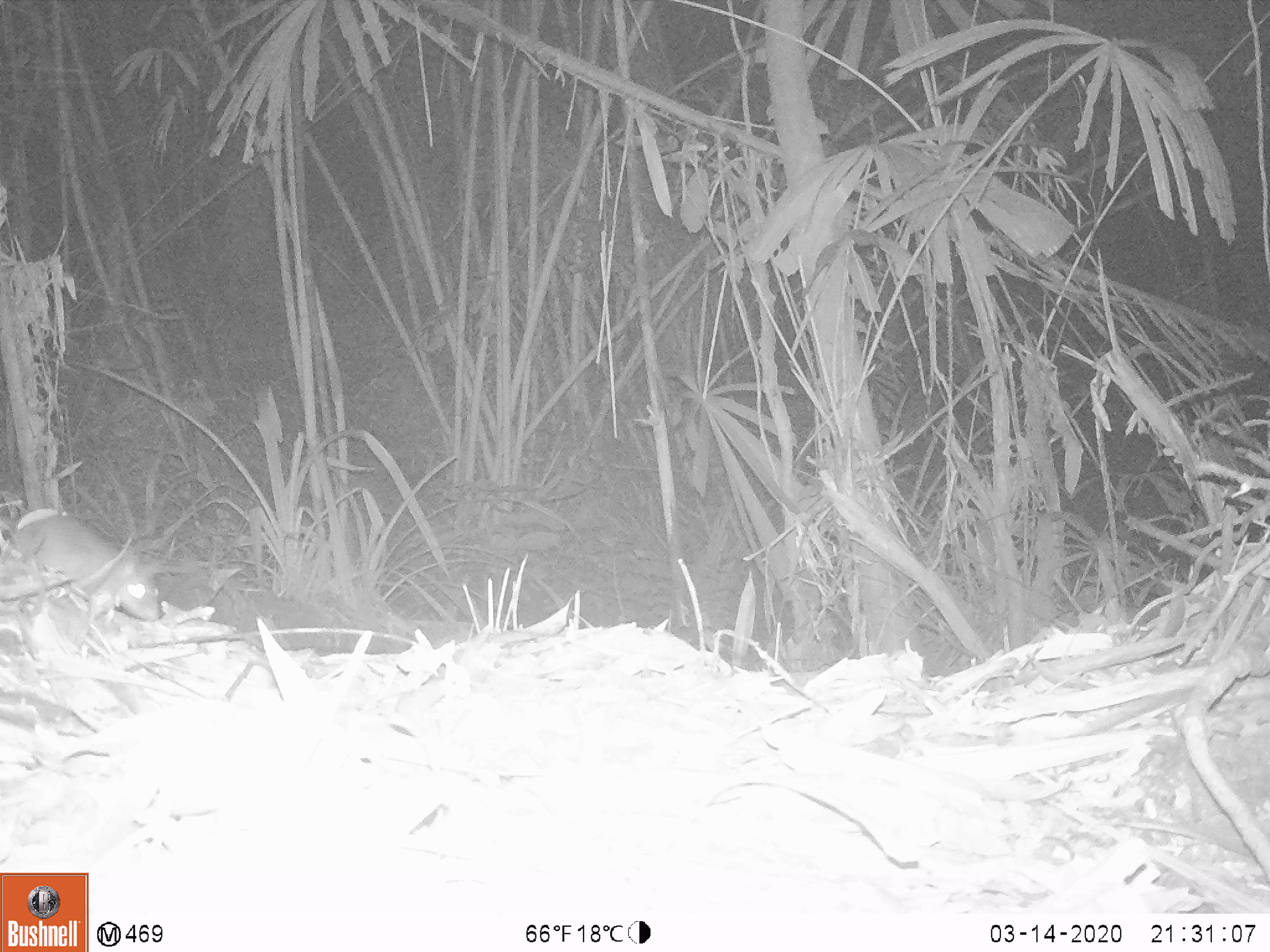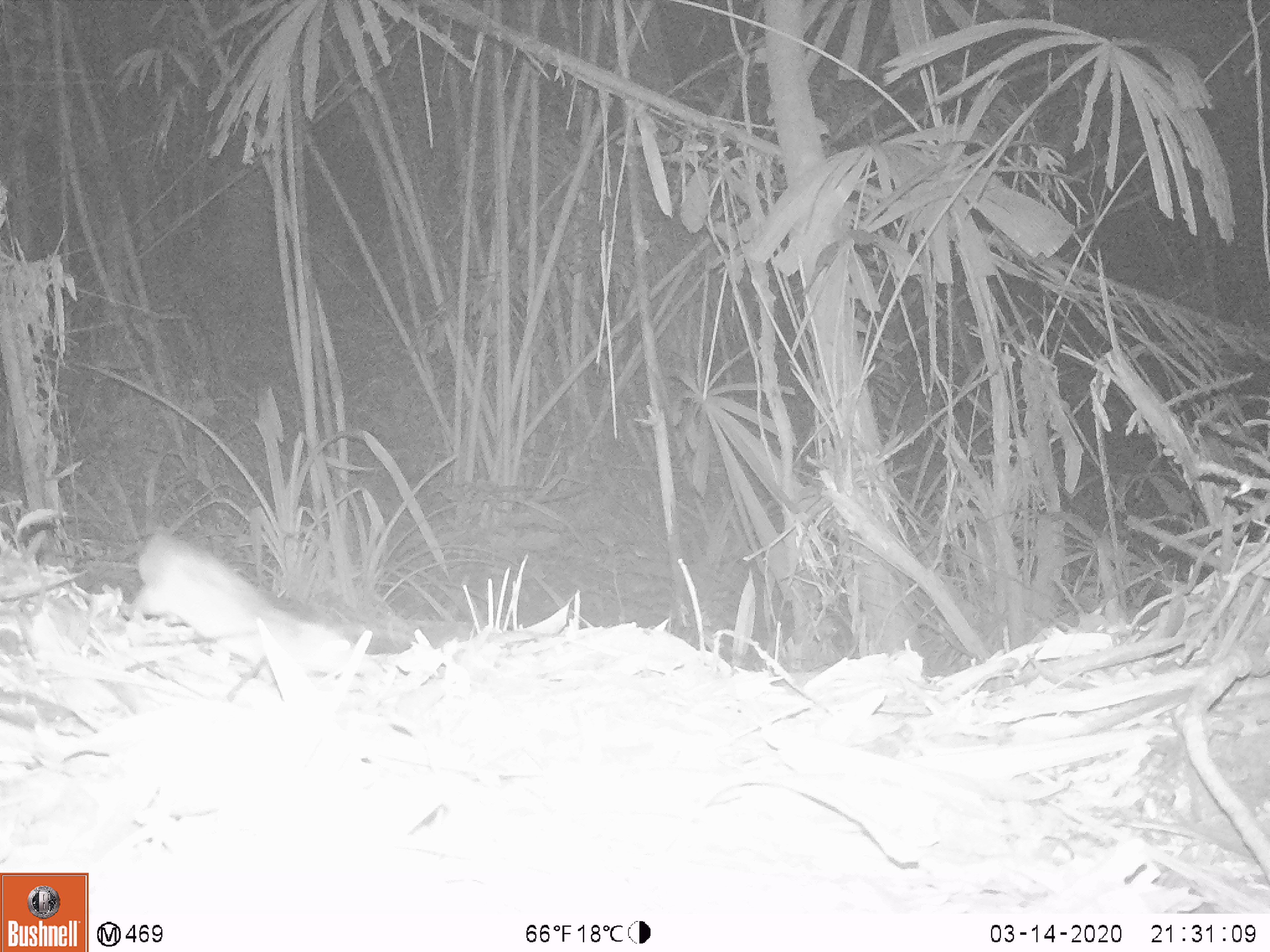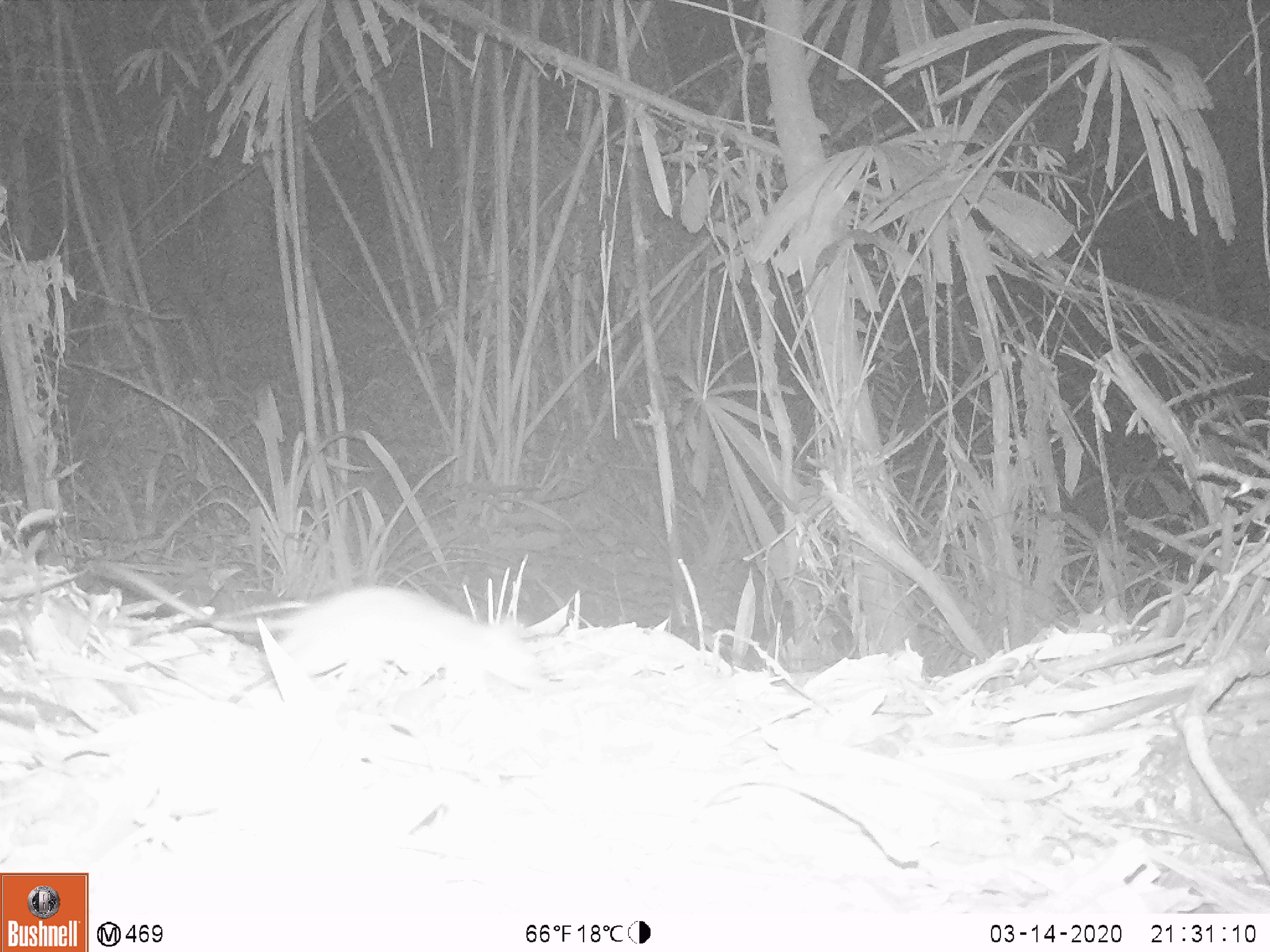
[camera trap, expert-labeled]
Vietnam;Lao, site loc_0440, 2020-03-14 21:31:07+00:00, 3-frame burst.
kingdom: Animalia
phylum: Chordata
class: Mammalia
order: Rodentia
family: Muridae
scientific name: Muridae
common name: old-world mice and rats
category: unidentified murid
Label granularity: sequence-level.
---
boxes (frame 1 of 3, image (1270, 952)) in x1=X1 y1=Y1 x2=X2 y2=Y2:
unidentified murid: x1=0 y1=512 x2=167 y2=623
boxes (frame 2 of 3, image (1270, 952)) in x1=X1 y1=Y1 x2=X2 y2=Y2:
unidentified murid: x1=125 y1=528 x2=354 y2=676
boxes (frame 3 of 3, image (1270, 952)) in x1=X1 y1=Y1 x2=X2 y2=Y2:
unidentified murid: x1=86 y1=556 x2=547 y2=692